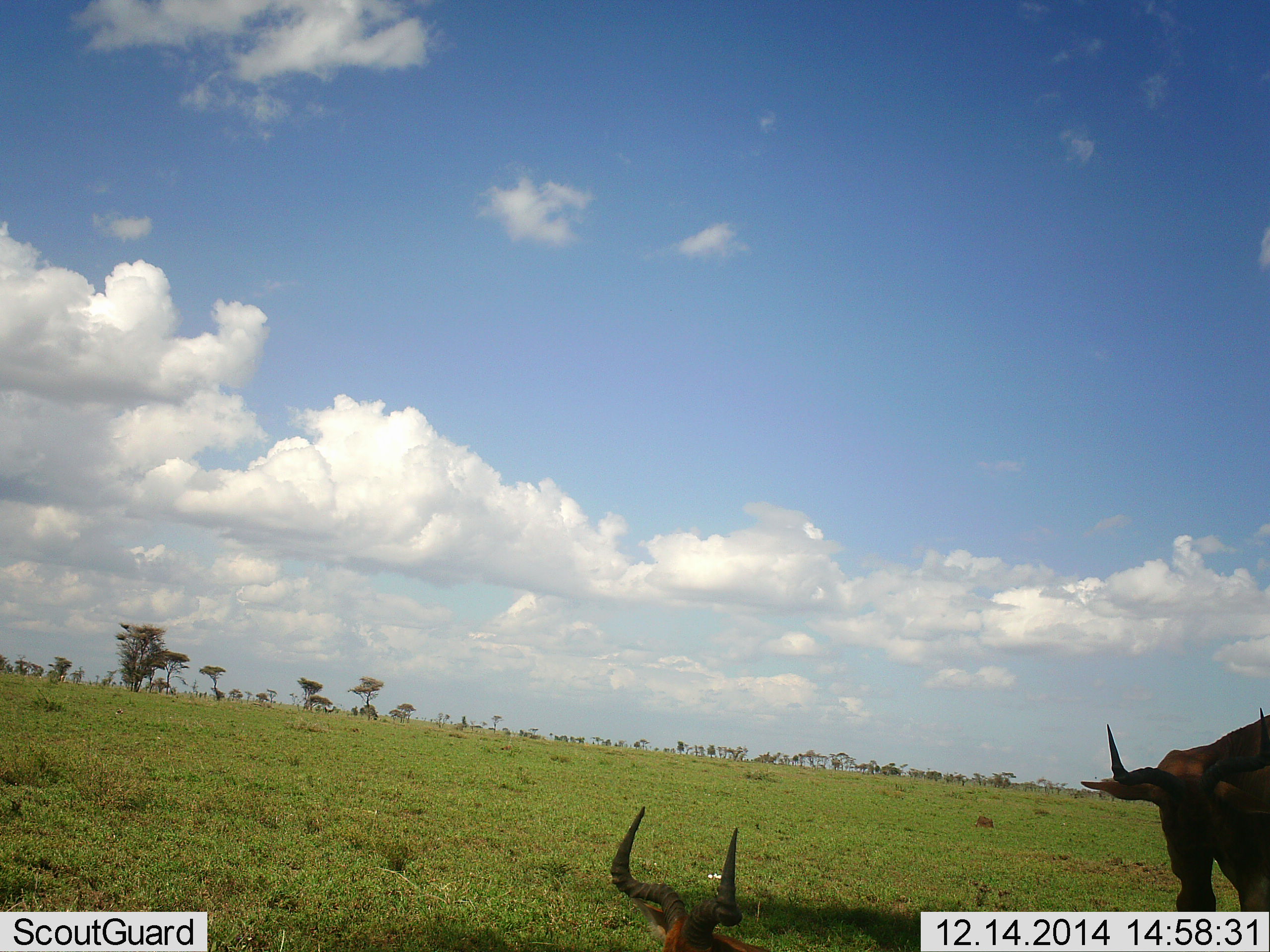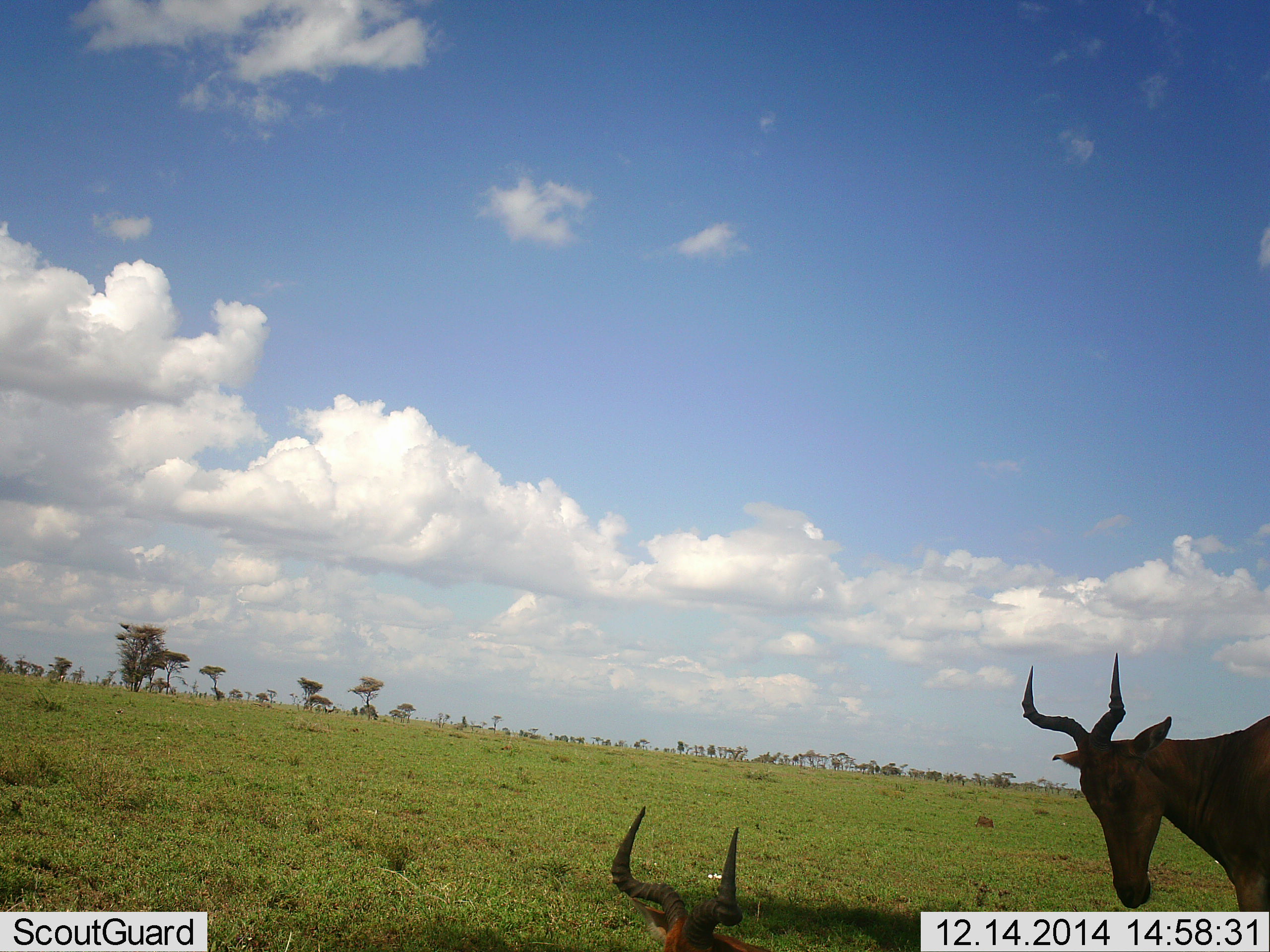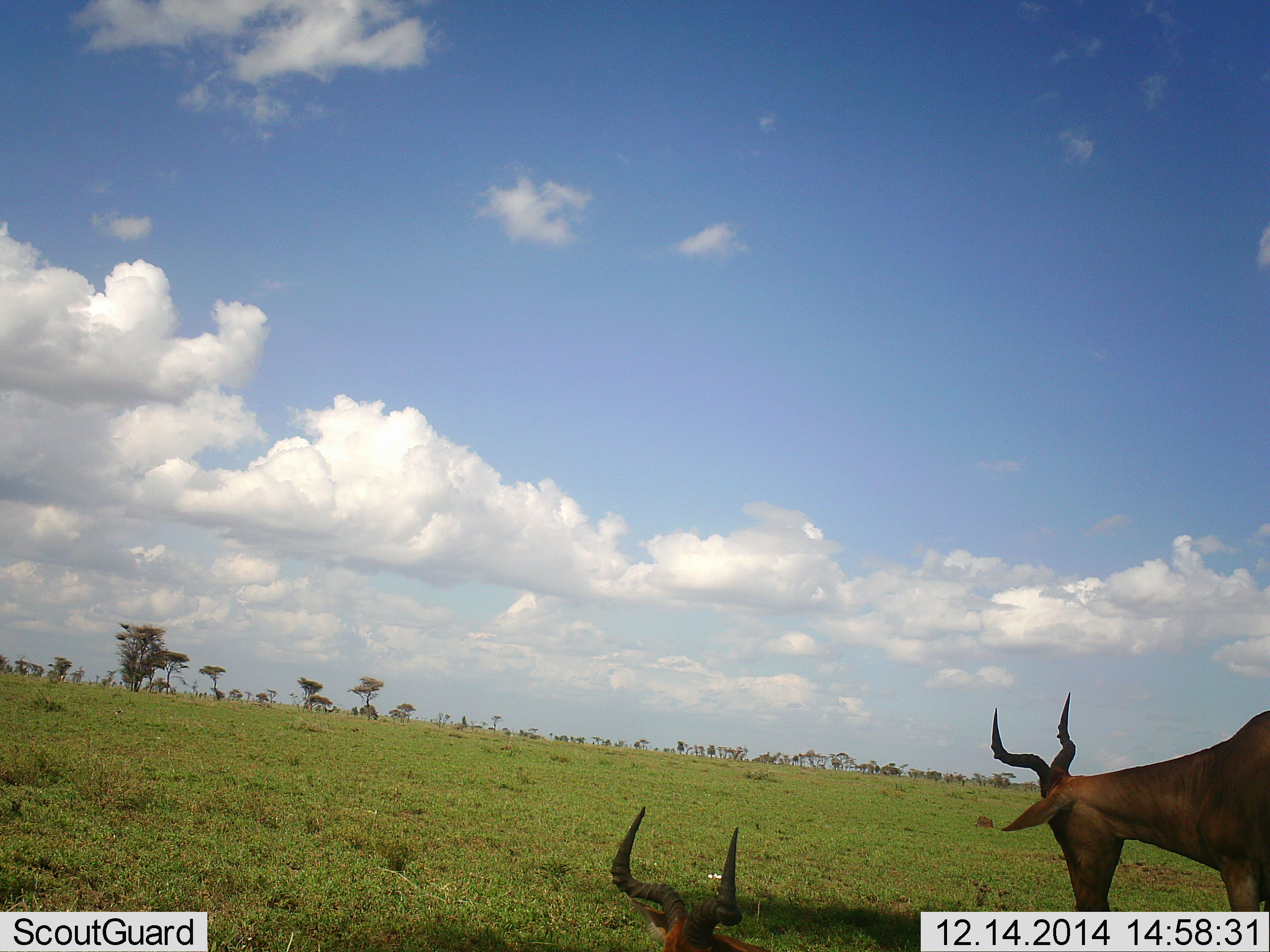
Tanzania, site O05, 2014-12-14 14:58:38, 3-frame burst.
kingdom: Animalia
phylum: Chordata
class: Mammalia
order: Artiodactyla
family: Bovidae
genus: Alcelaphus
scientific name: Alcelaphus buselaphus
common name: hartebeest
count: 2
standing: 80%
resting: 80%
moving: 0%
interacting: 0%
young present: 0%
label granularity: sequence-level